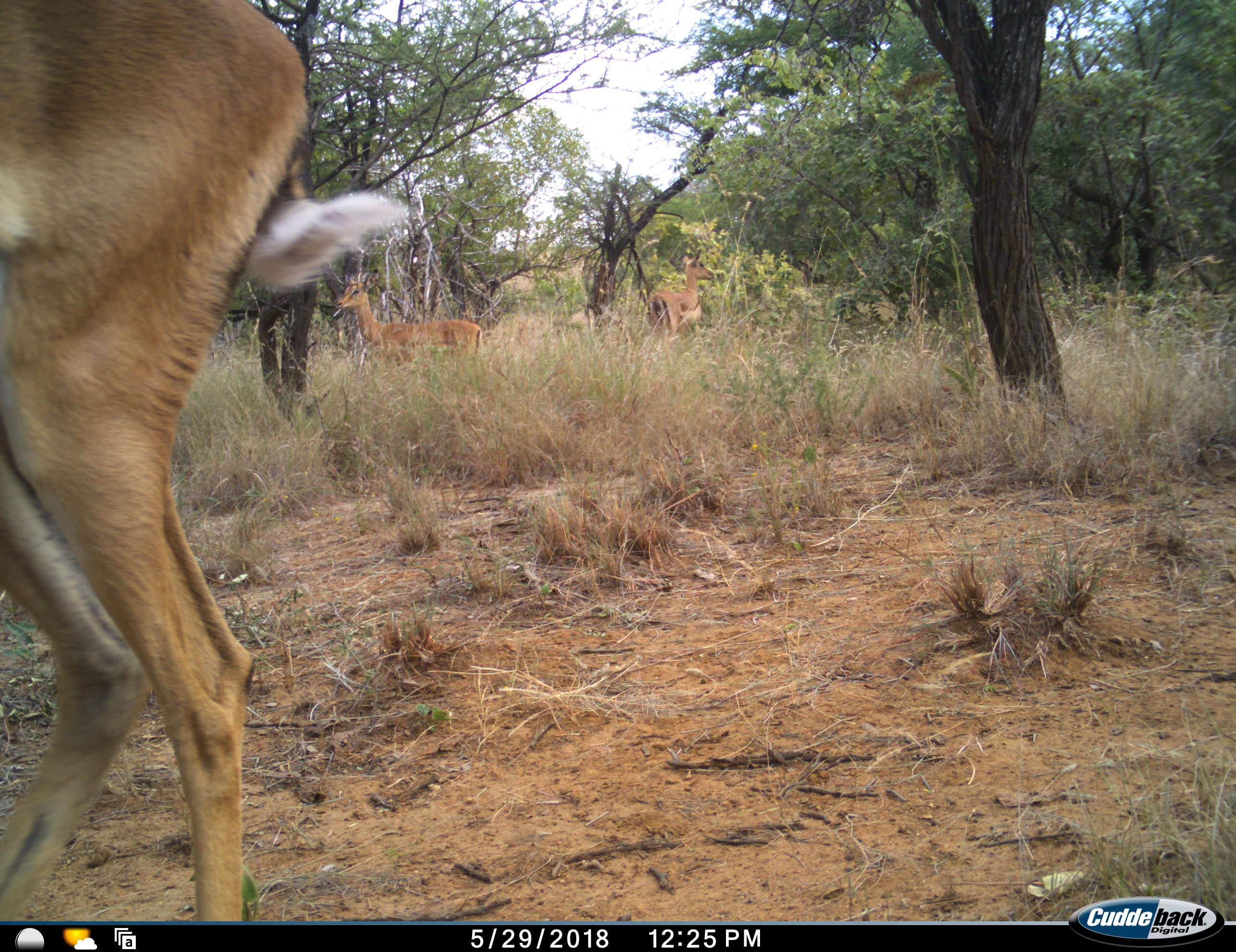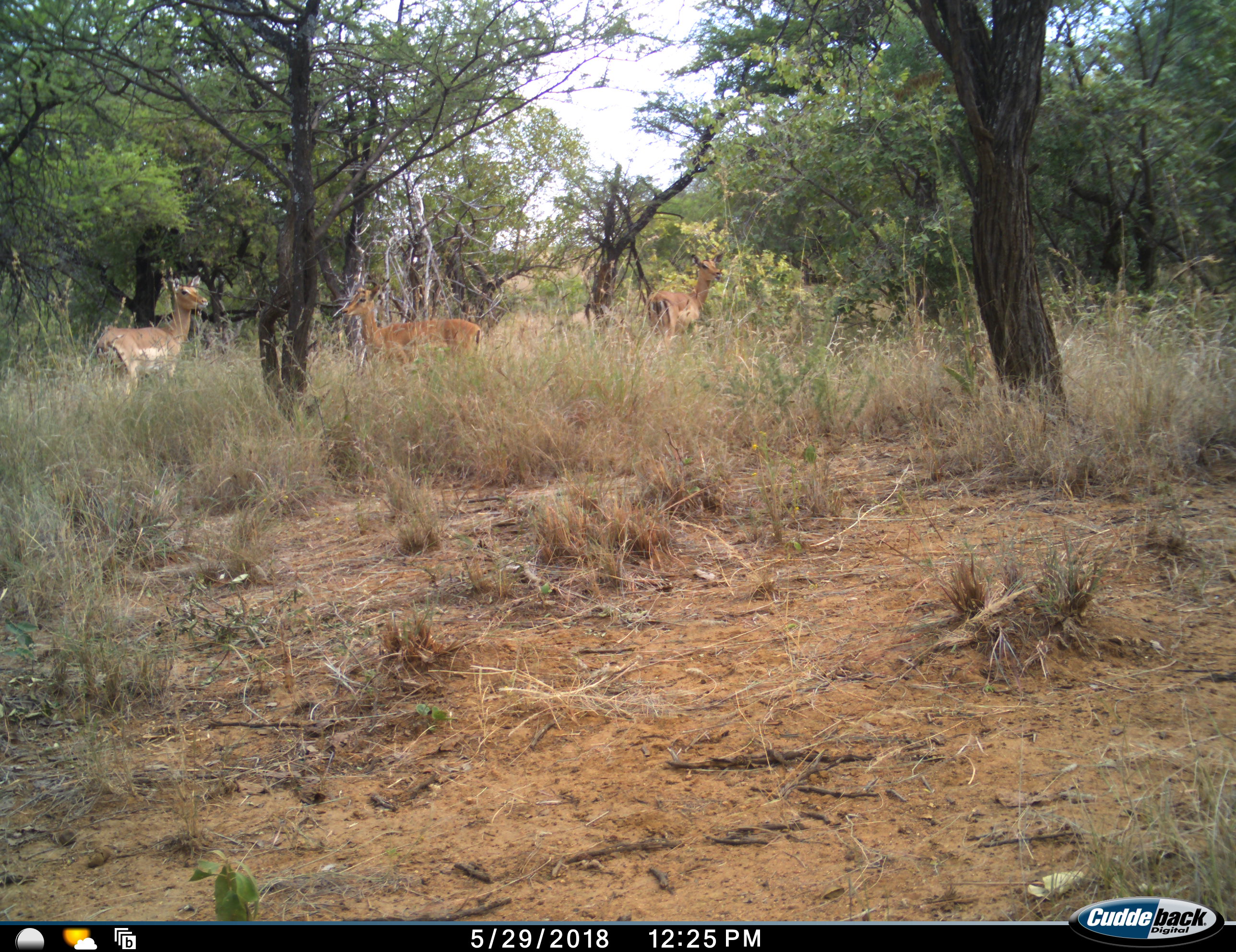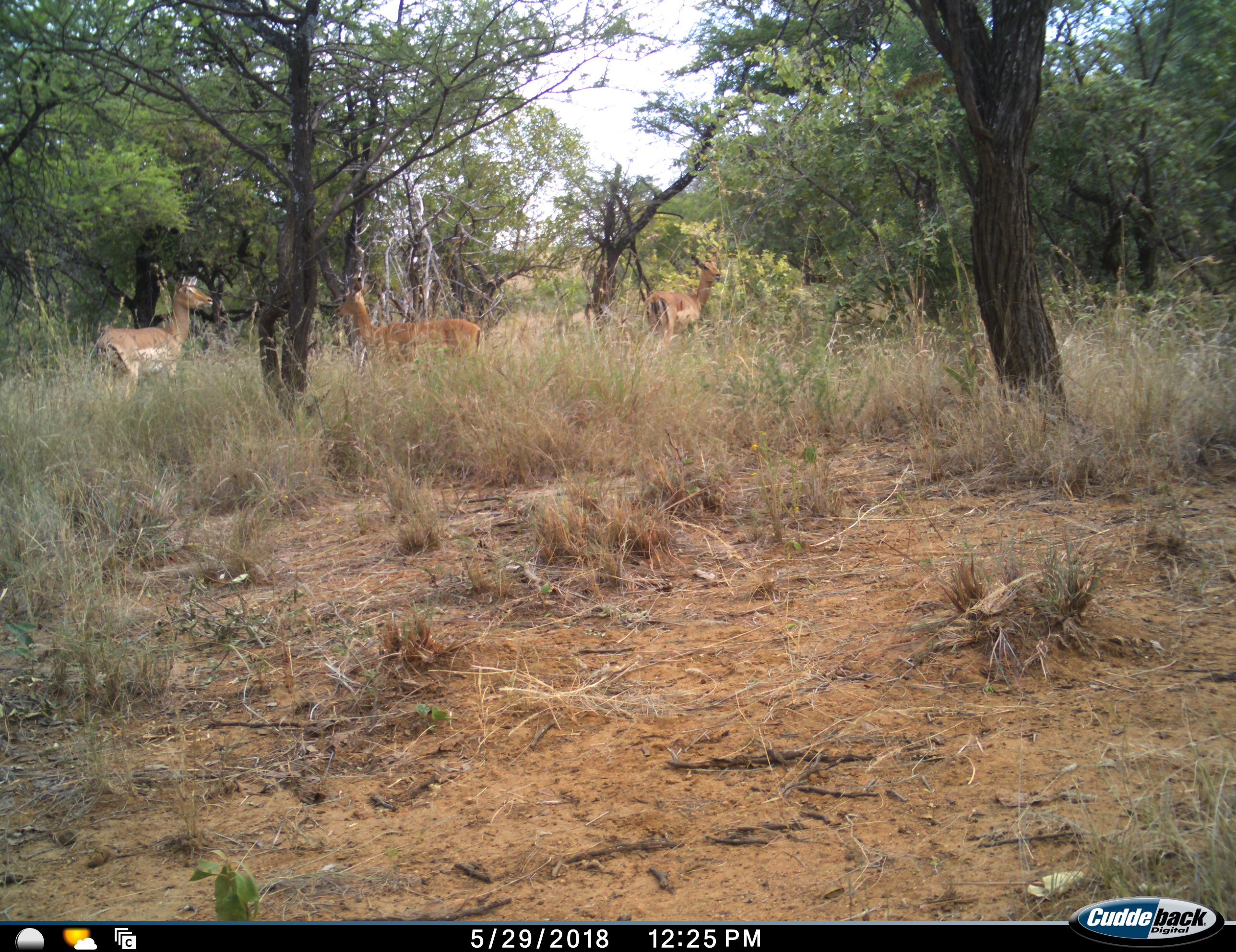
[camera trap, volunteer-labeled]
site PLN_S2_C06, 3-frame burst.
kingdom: Animalia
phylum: Chordata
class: Mammalia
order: Artiodactyla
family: Bovidae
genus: Aepyceros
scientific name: Aepyceros melampus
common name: impala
Impala (Aepyceros melampus), count 4. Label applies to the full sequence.